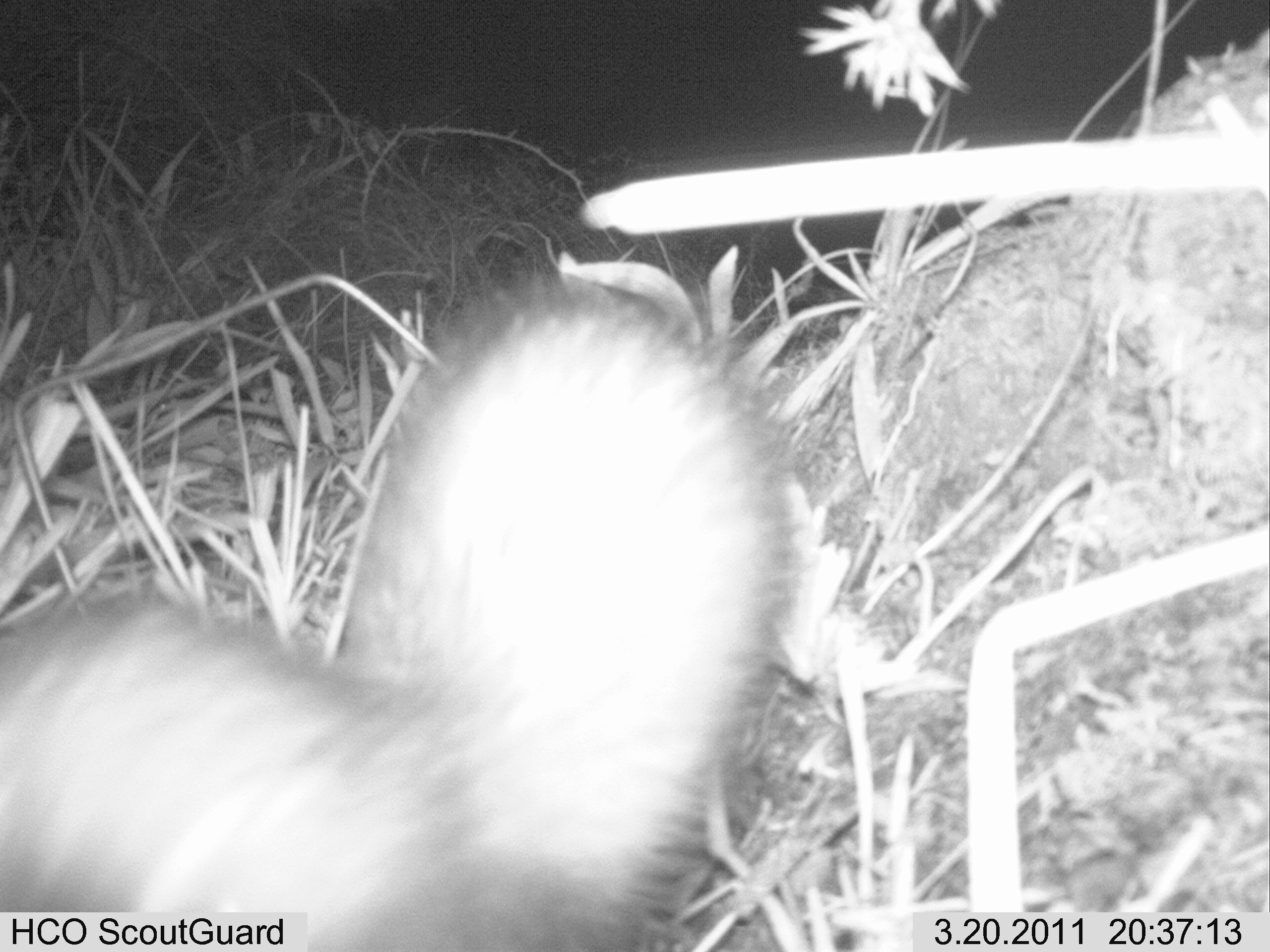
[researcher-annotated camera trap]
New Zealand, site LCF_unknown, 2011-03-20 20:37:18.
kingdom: Animalia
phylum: Chordata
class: Mammalia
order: Carnivora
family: Mustelidae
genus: Mustela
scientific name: Mustela furo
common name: ferret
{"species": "ferret (Mustela furo)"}